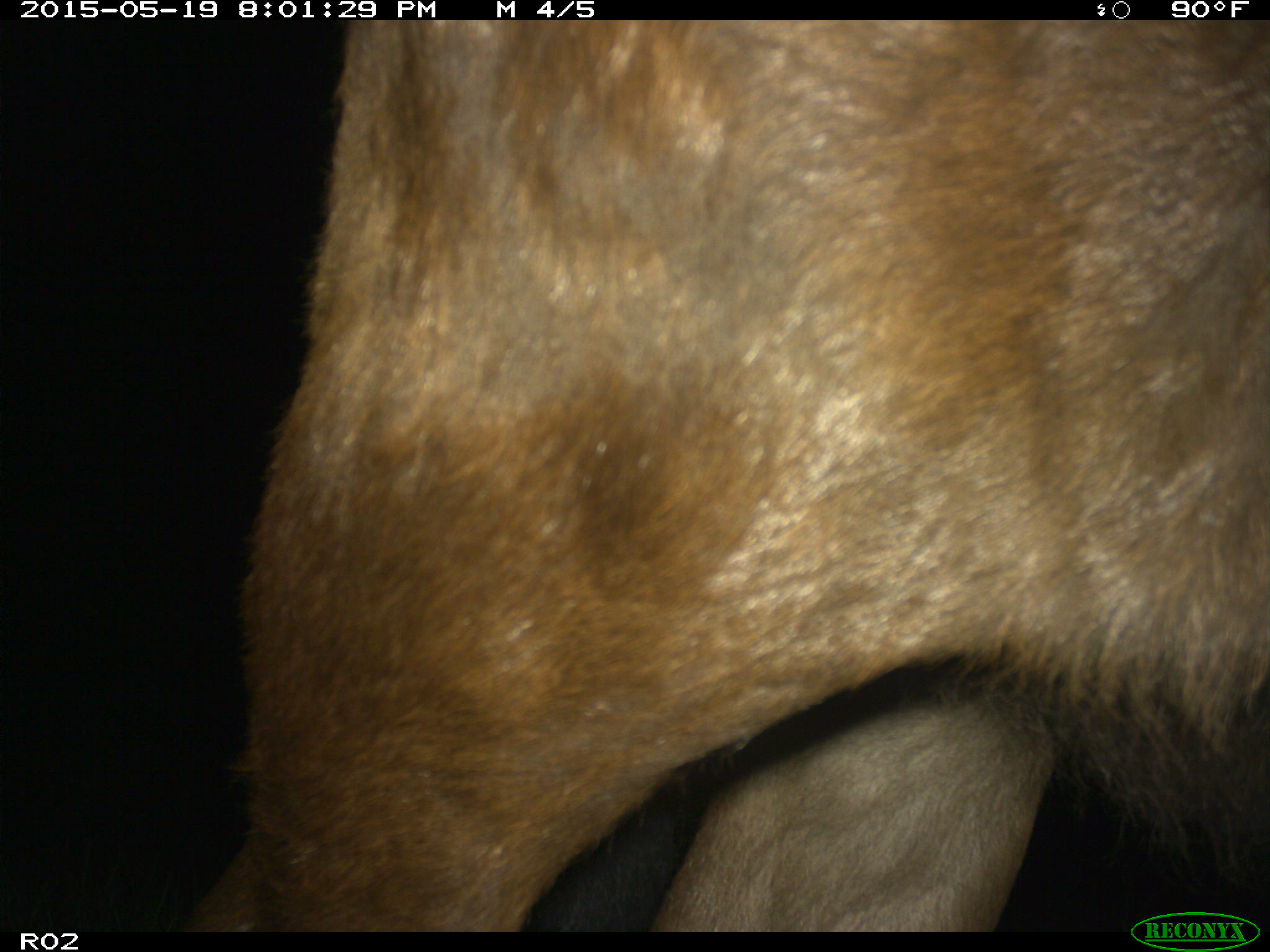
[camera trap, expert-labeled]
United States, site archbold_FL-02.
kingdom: Animalia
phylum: Chordata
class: Mammalia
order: Artiodactyla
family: Bovidae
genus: Bos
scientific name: Bos taurus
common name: domestic cow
Bos taurus (domestic cow).